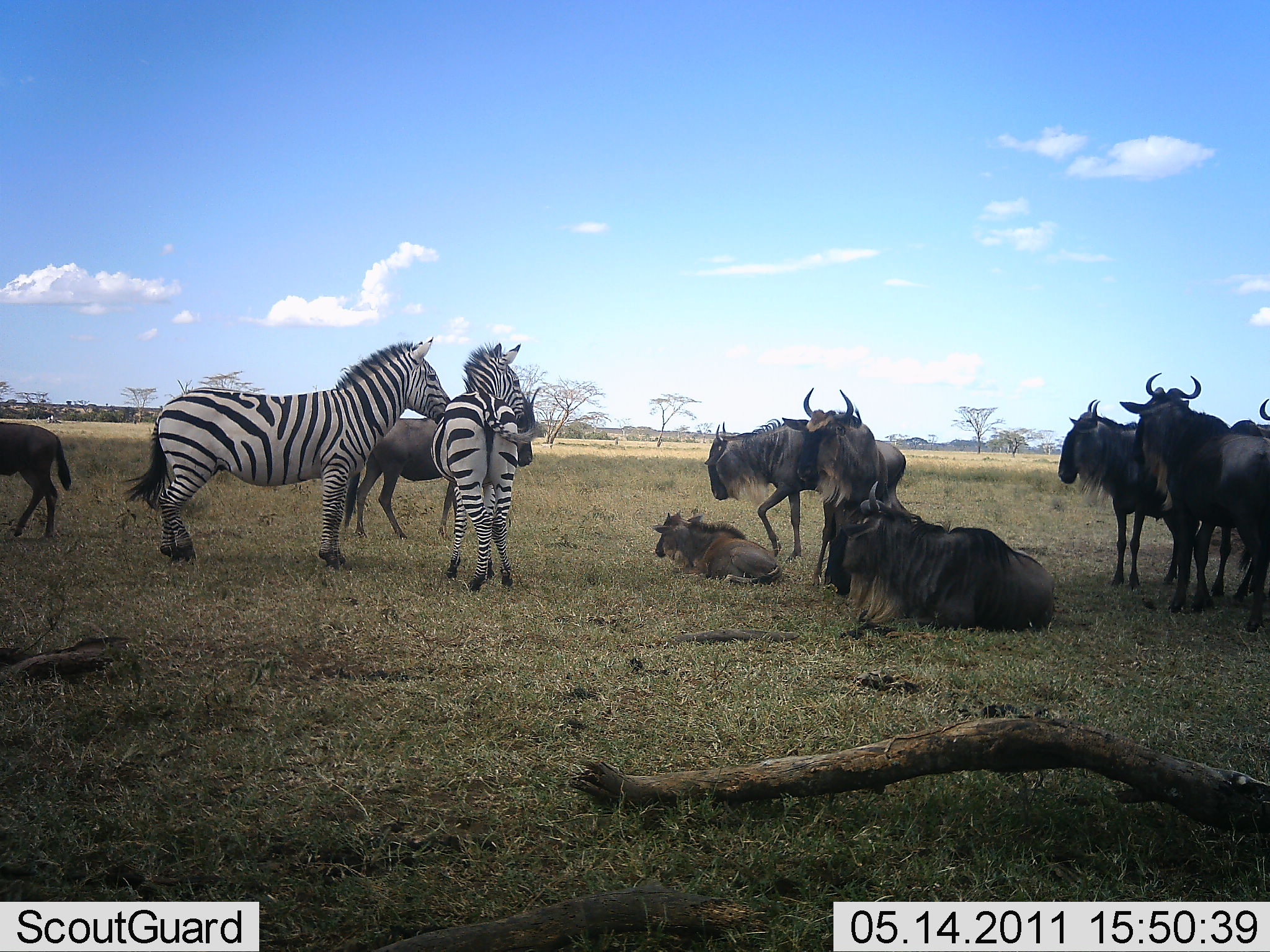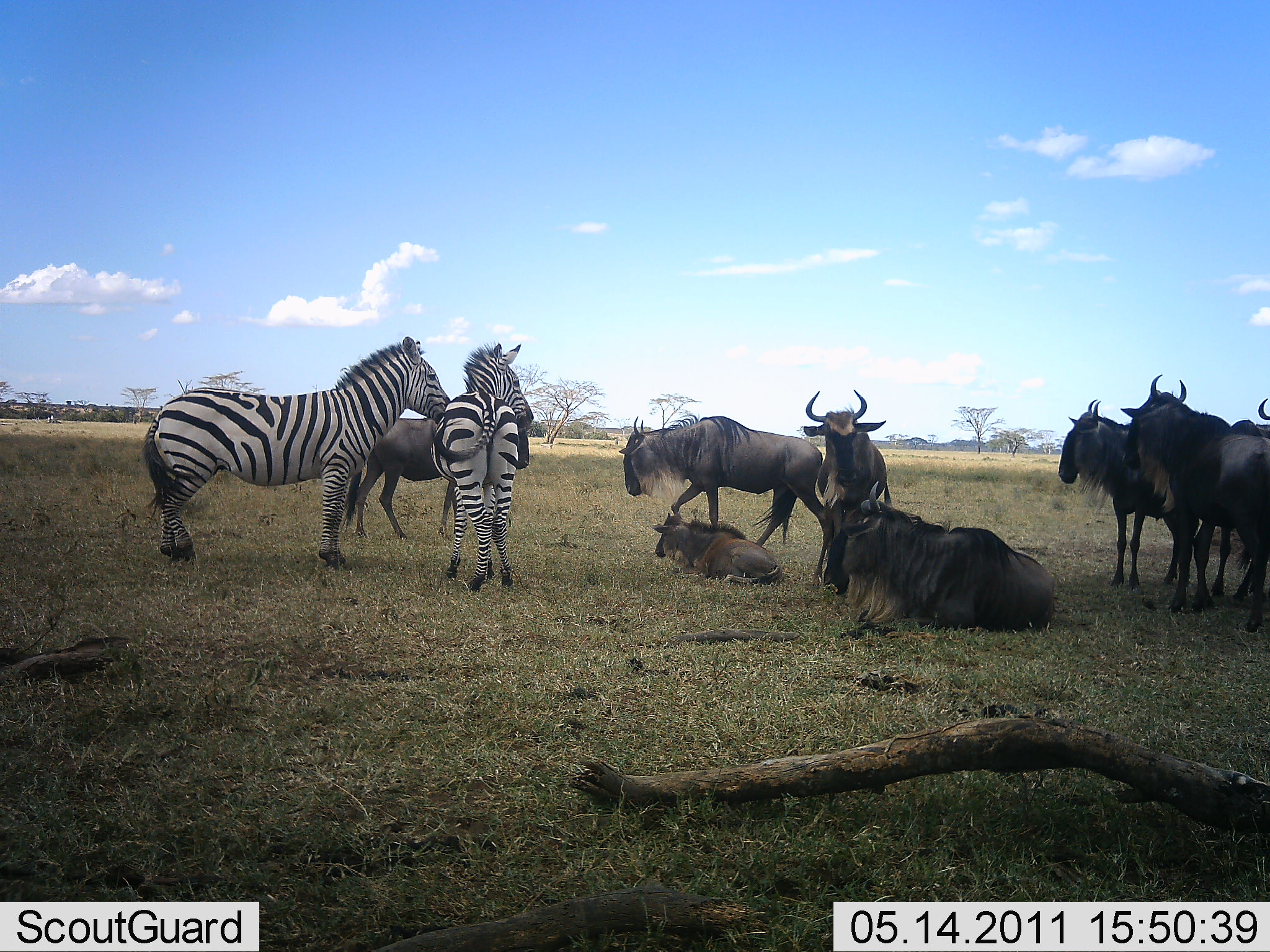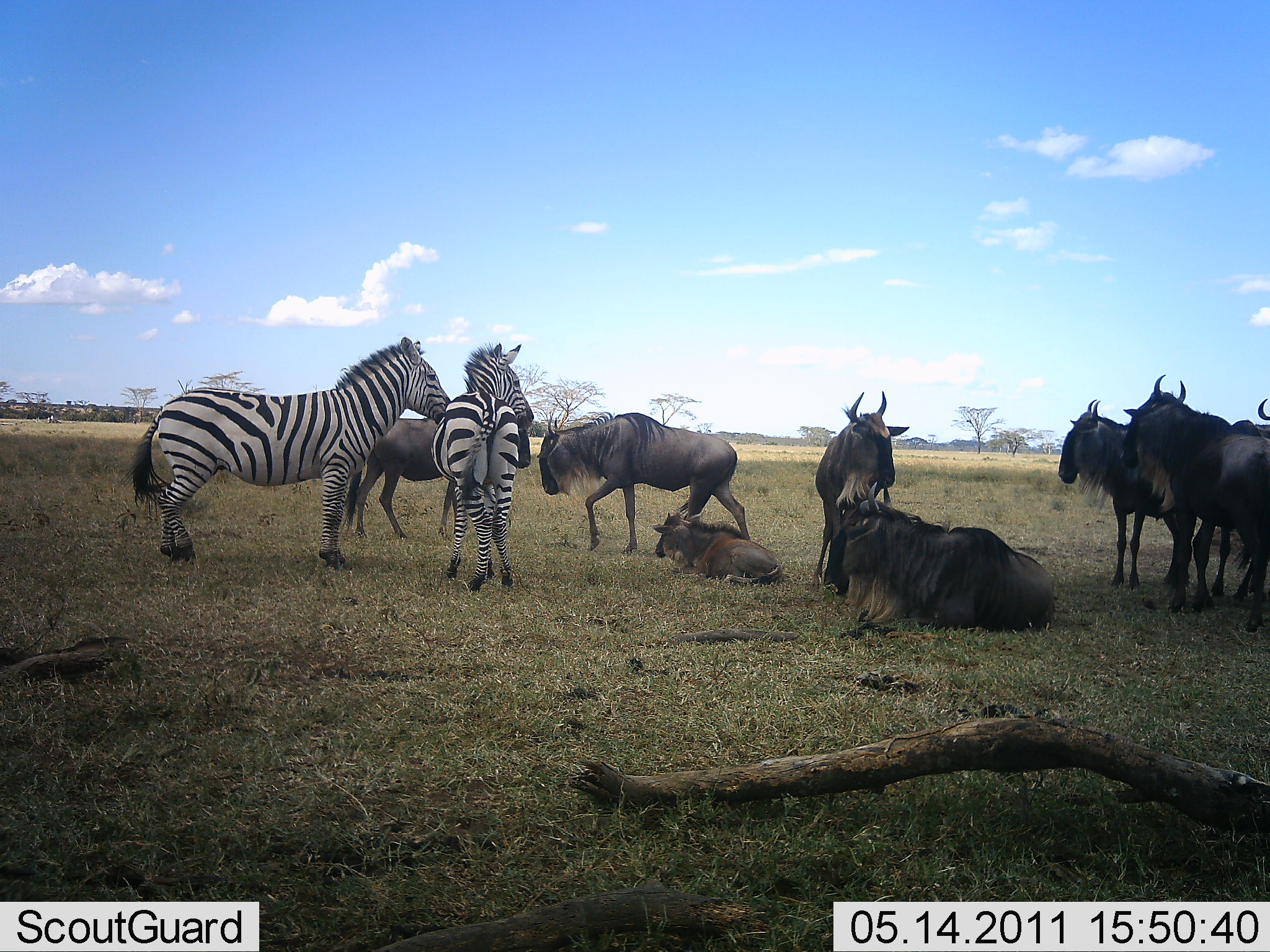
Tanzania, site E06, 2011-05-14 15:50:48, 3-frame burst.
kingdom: Animalia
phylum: Chordata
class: Mammalia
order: Artiodactyla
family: Bovidae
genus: Connochaetes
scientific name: Connochaetes taurinus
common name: blue wildebeest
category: wildebeest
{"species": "wildebeest (blue wildebeest) (Connochaetes taurinus)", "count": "8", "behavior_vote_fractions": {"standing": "79%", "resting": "71%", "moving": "43%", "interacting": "29%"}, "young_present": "36%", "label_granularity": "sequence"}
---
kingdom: Animalia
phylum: Chordata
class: Mammalia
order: Perissodactyla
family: Equidae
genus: Equus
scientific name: Equus quagga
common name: plains zebra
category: zebra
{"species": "zebra (plains zebra) (Equus quagga)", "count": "2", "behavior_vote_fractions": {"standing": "93%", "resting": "7%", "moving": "0%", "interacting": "21%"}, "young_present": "7%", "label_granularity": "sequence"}